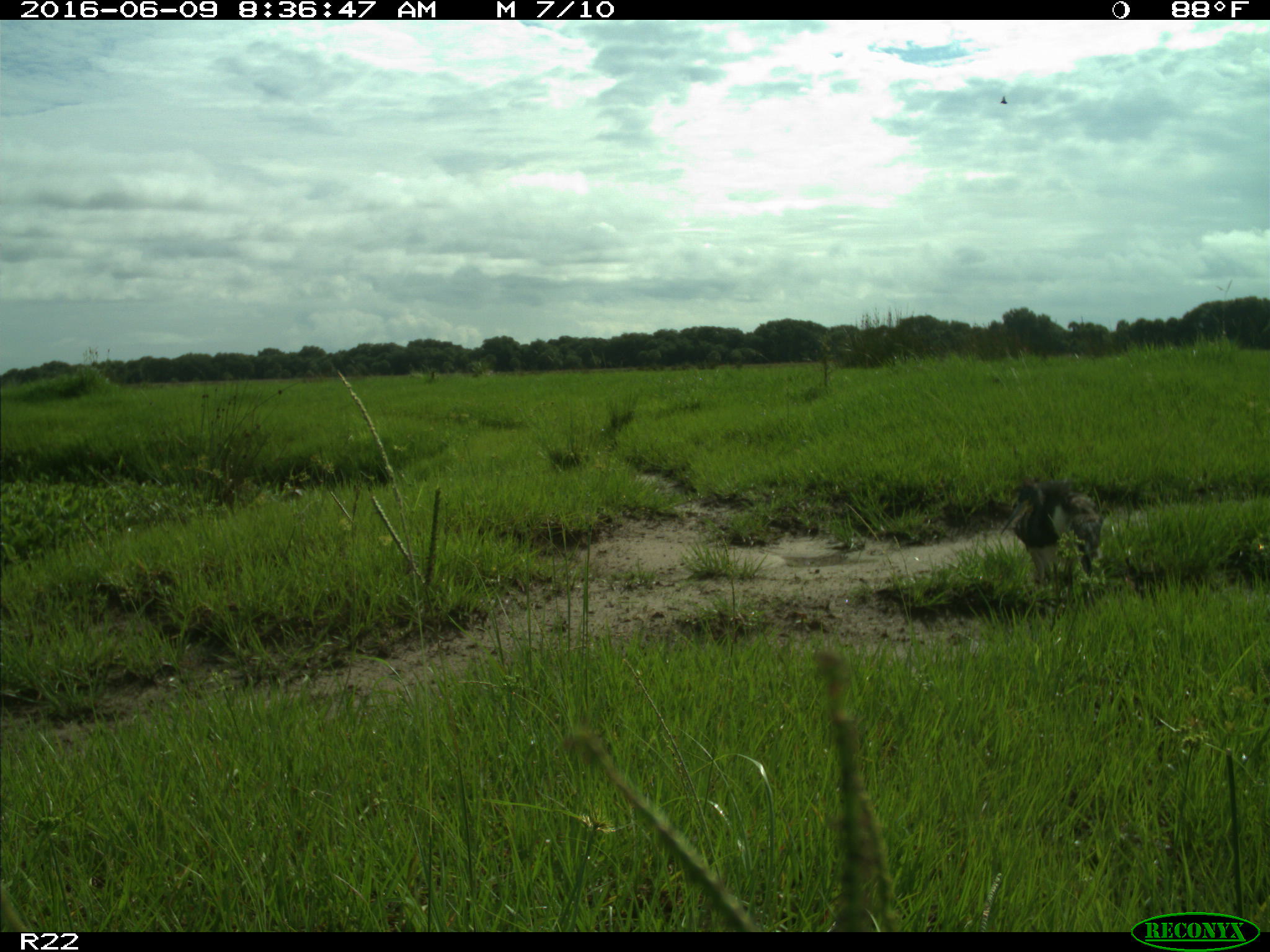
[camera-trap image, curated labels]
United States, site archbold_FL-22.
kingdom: Animalia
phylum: Chordata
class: Aves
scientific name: Aves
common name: birds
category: unidentified bird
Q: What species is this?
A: Unidentified bird (birds) (Aves).